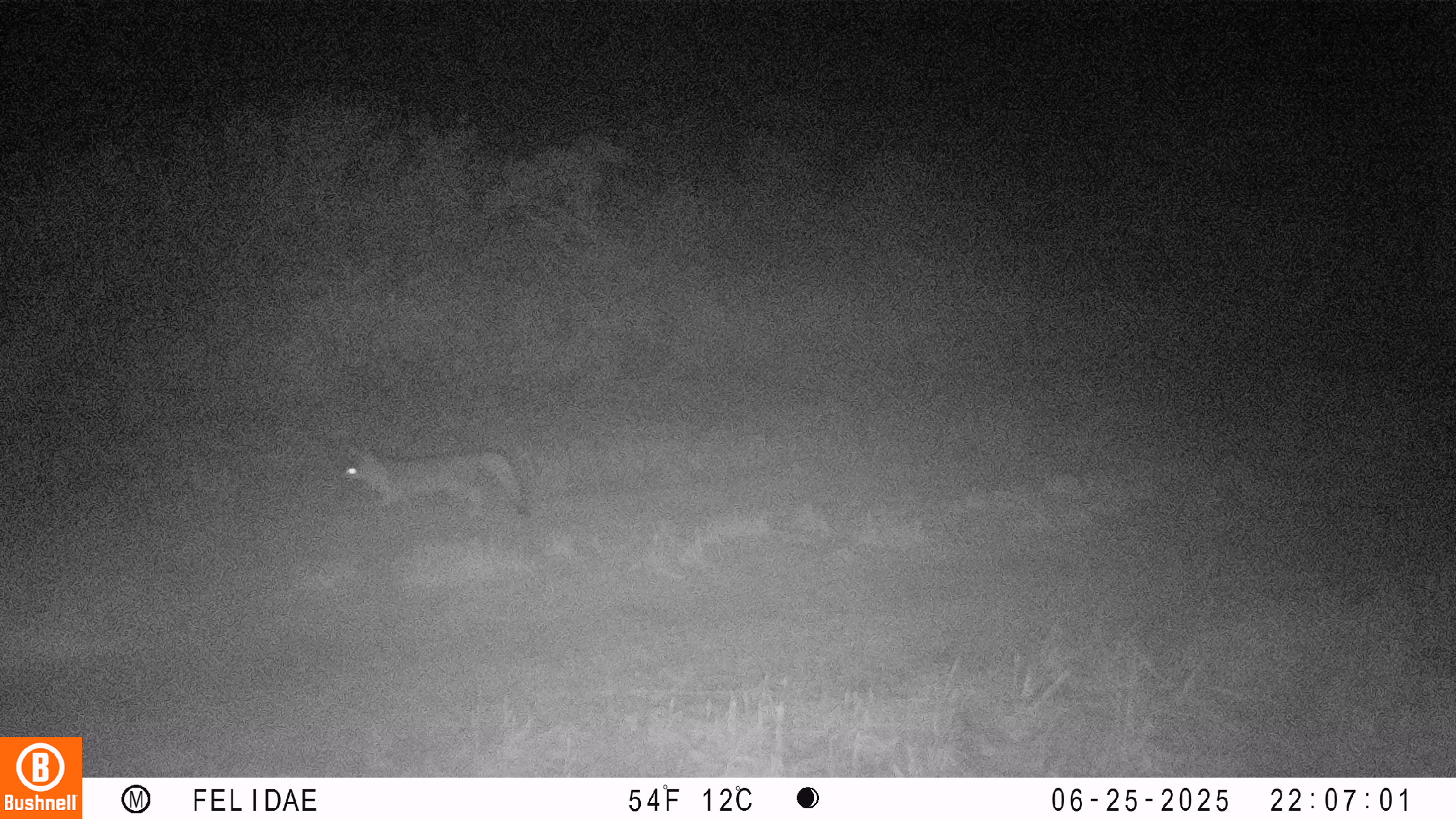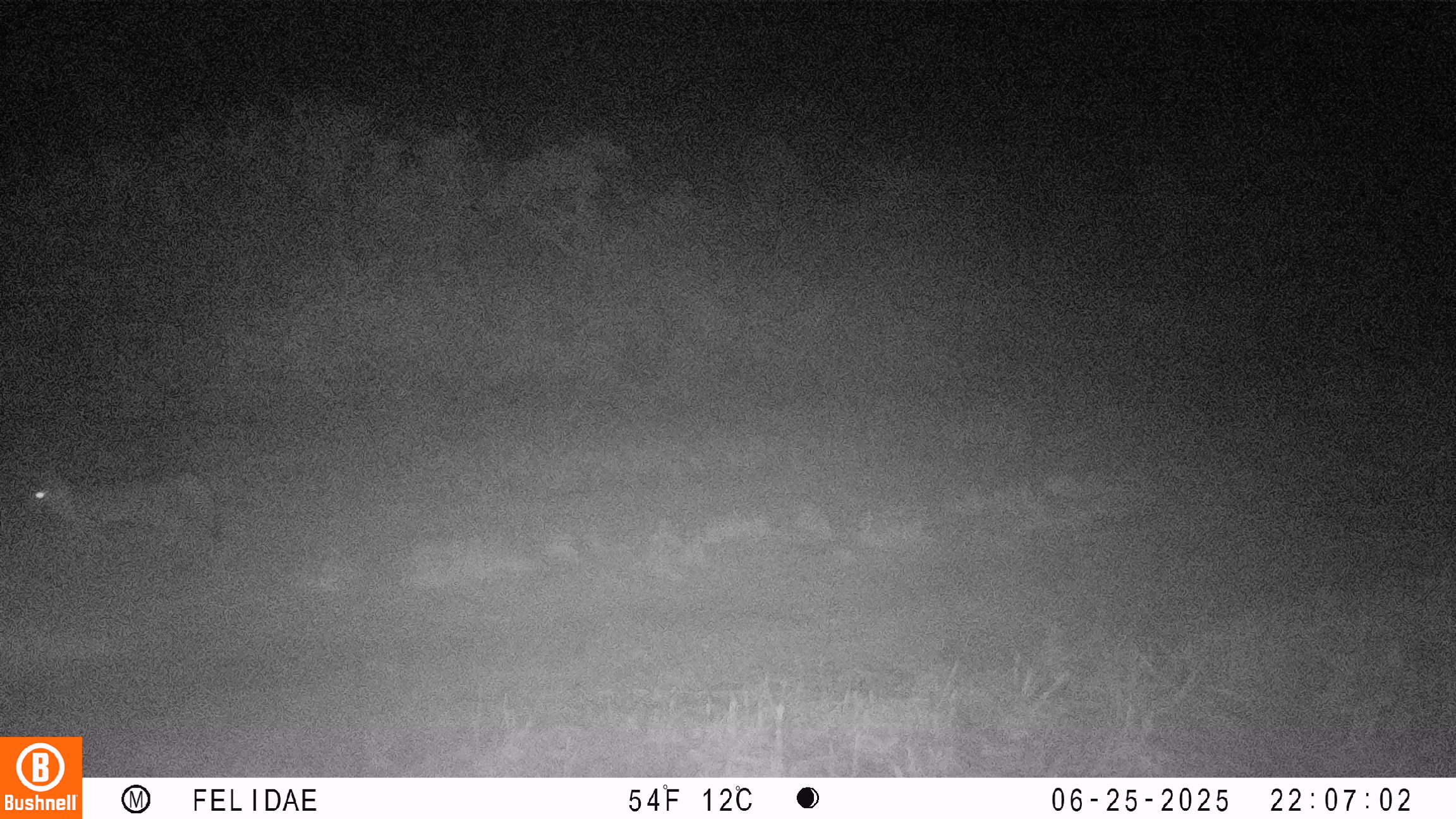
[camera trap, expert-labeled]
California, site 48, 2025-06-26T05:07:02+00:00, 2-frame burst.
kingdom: Animalia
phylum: Chordata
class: Mammalia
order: Carnivora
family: Canidae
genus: Urocyon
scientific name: Urocyon cinereoargenteus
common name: gray fox